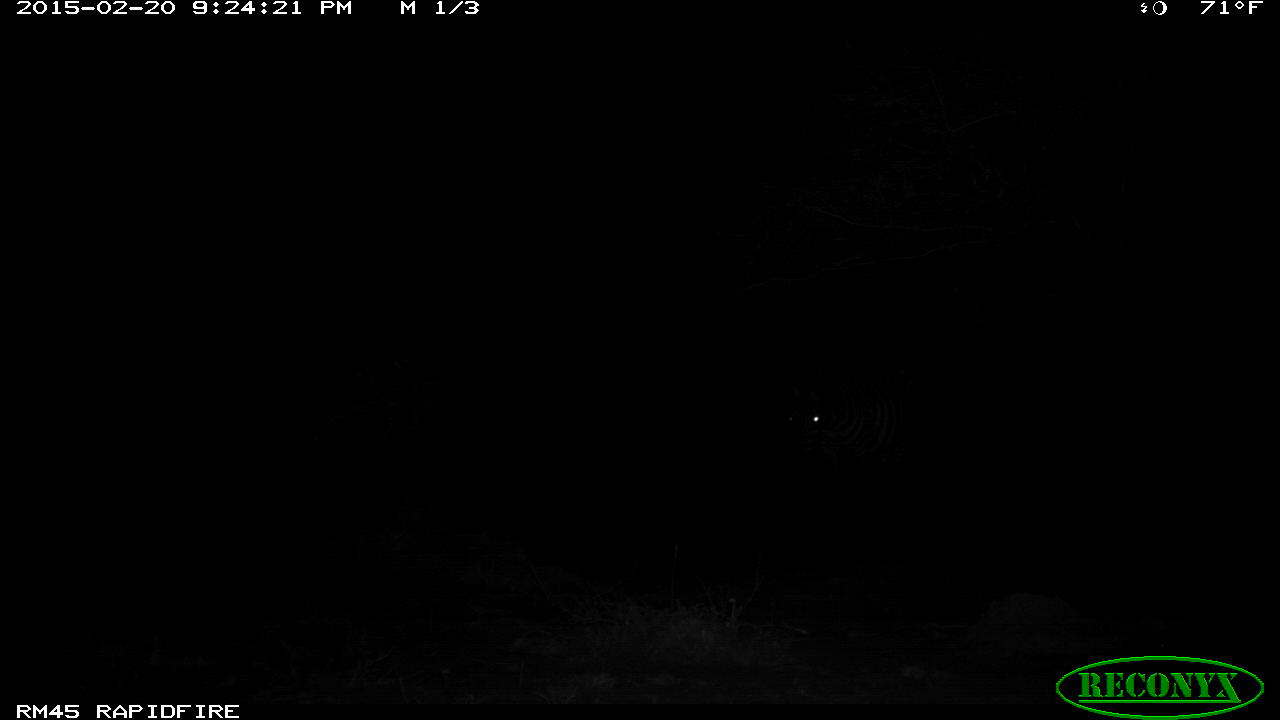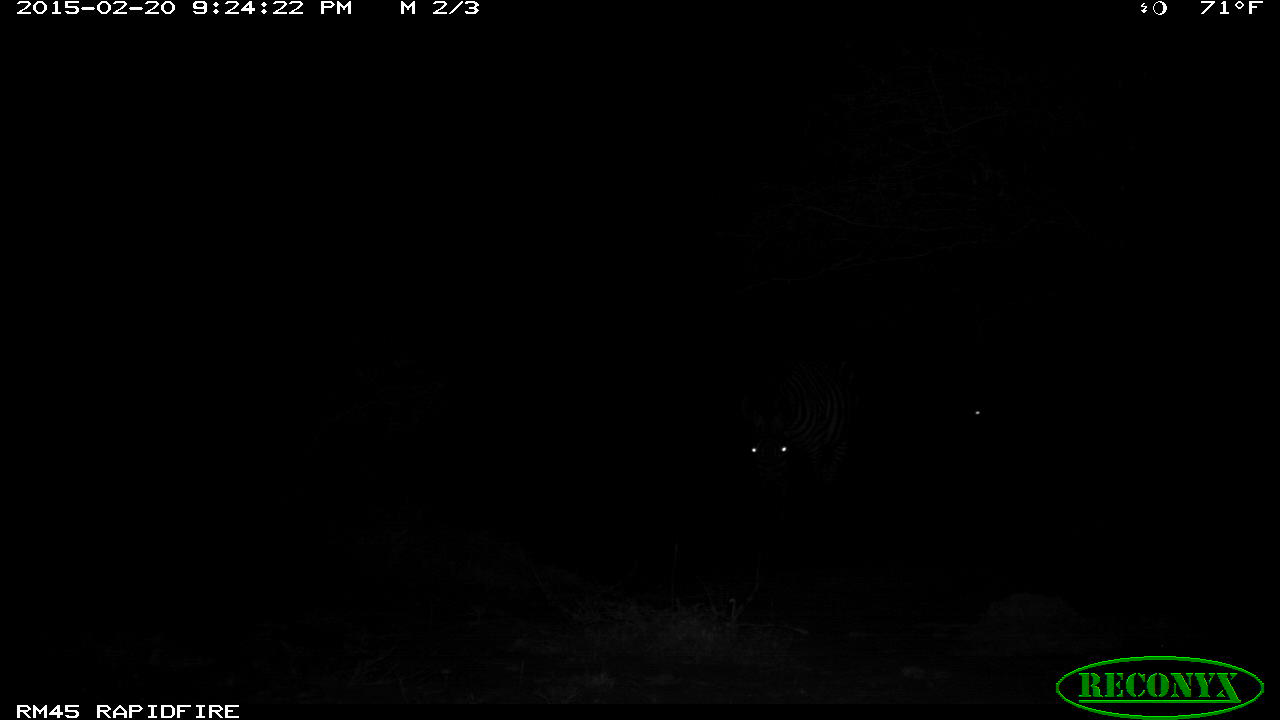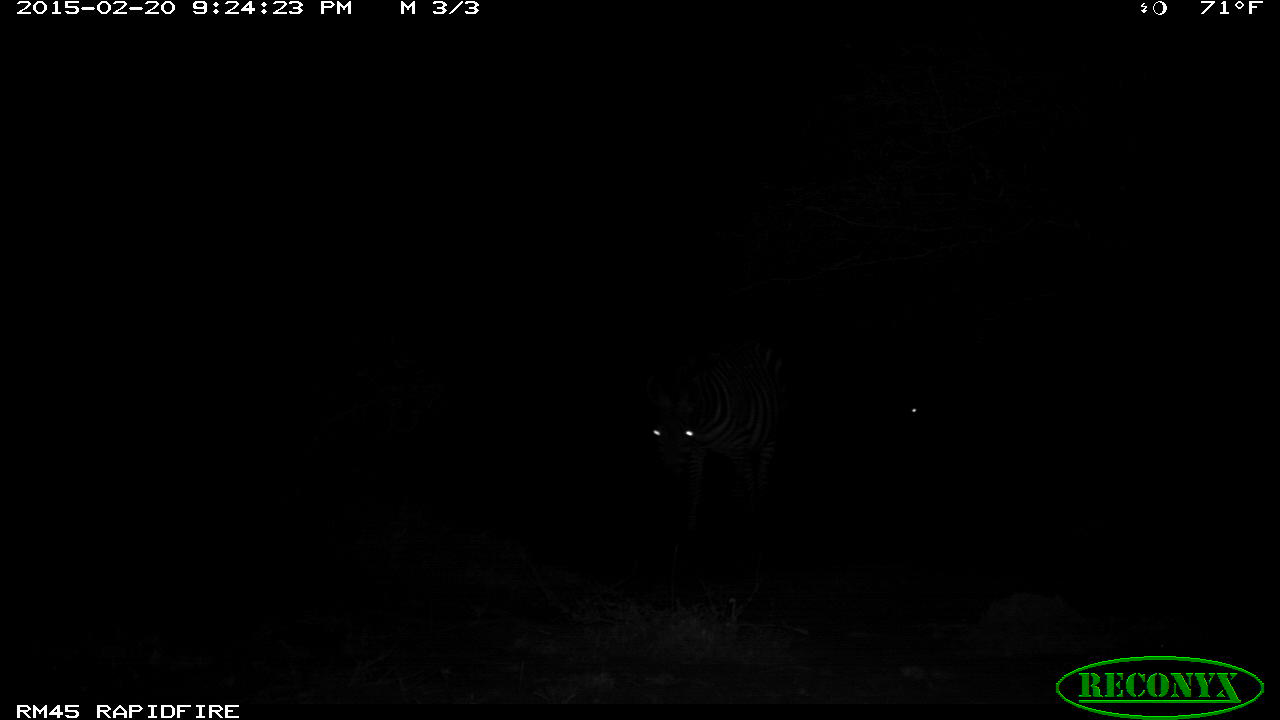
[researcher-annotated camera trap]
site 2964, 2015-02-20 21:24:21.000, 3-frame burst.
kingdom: Animalia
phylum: Chordata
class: Mammalia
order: Perissodactyla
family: Equidae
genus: Equus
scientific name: Equus quagga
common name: plains zebra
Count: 2.